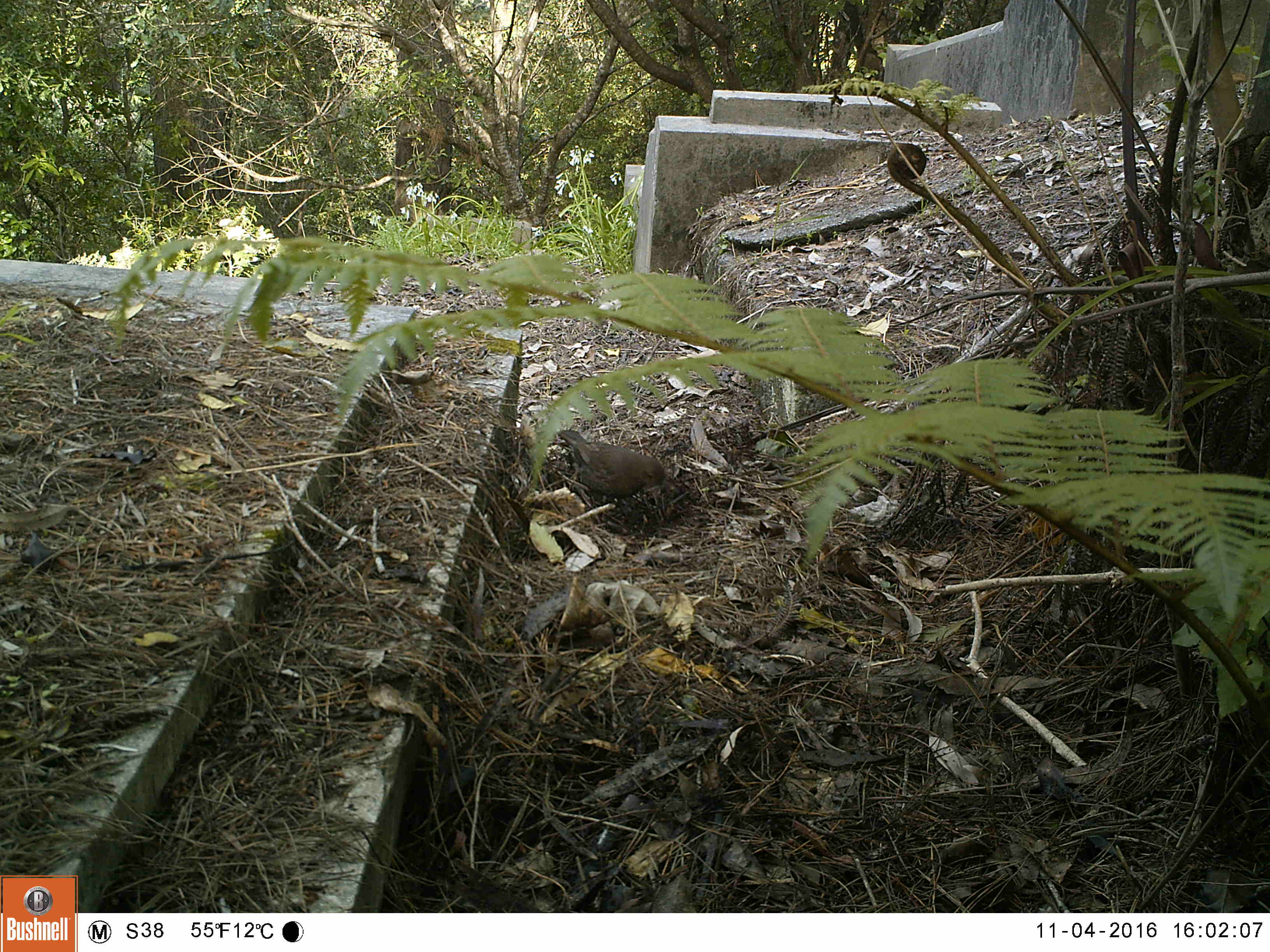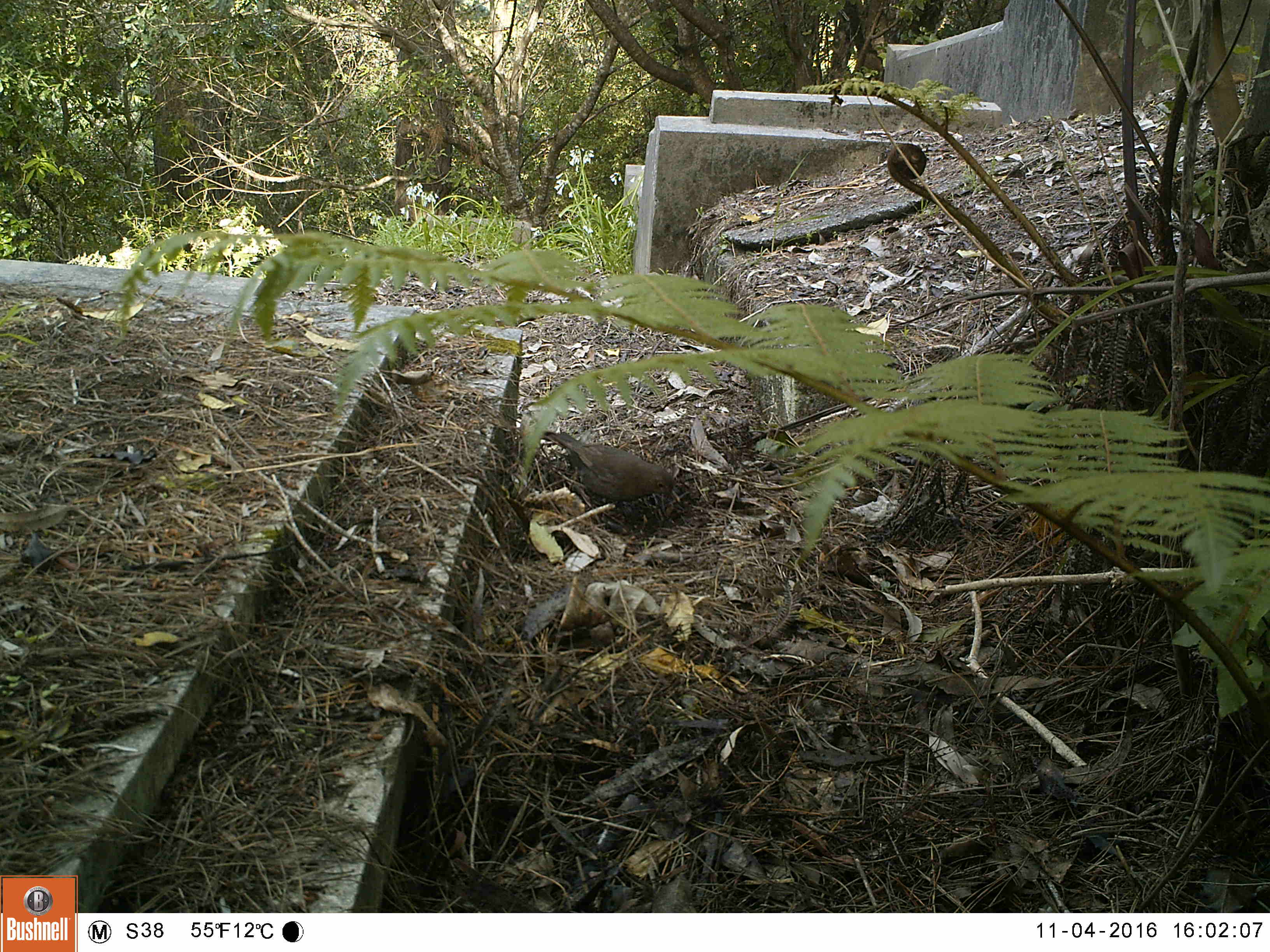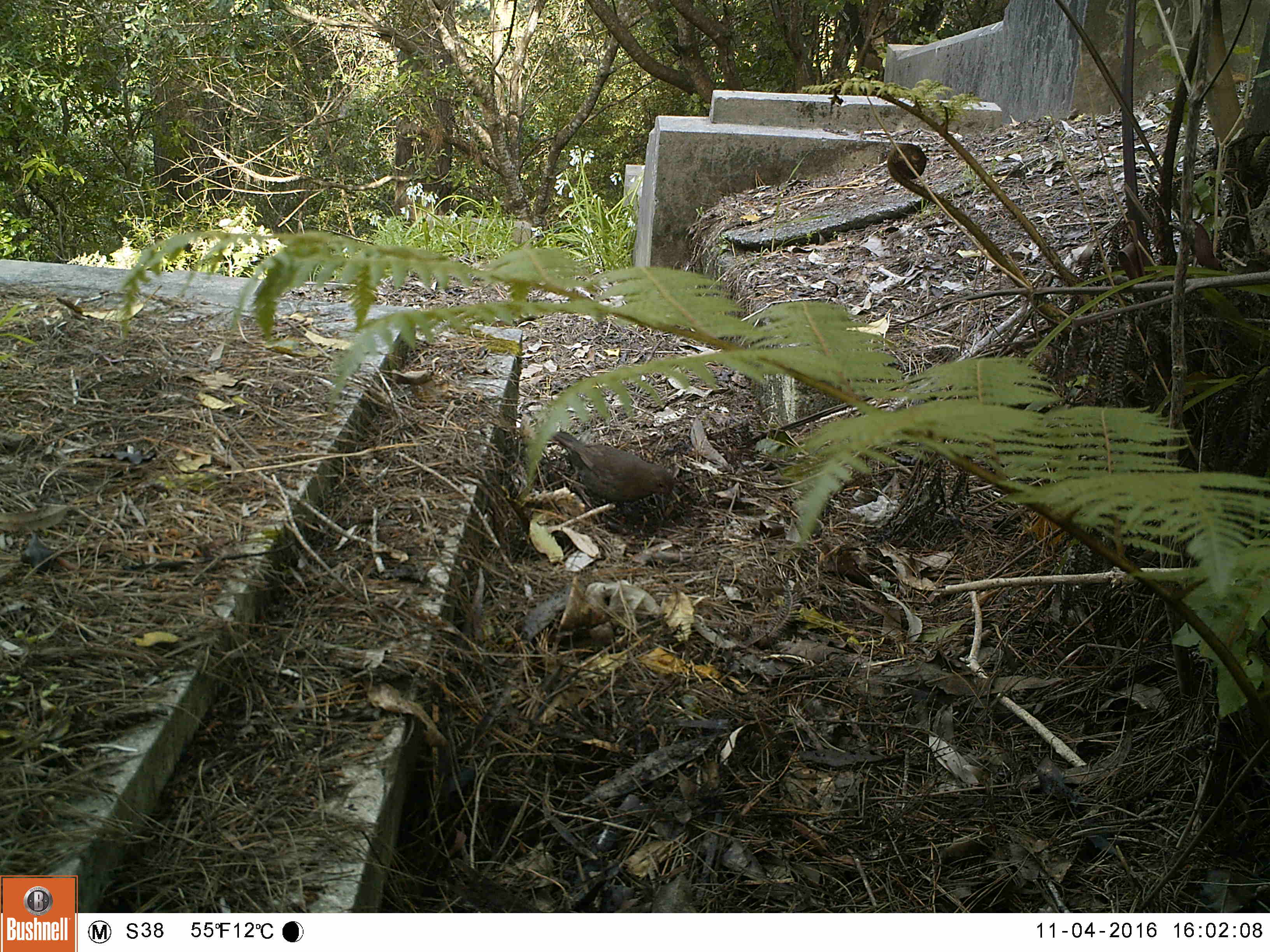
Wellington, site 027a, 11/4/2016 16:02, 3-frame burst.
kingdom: Animalia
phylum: Chordata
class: Aves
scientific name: Aves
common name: bird